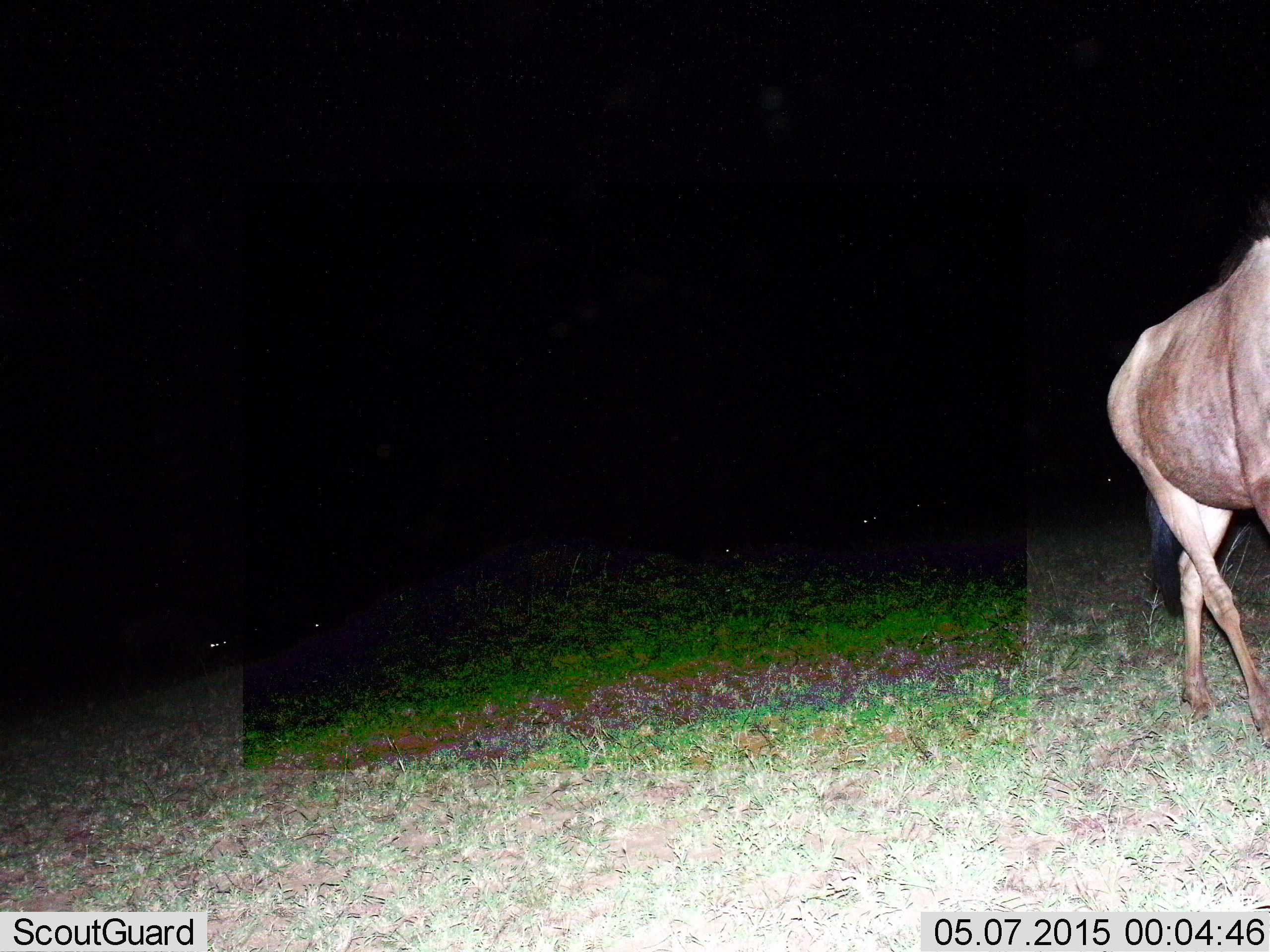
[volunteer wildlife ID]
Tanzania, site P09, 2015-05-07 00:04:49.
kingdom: Animalia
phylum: Chordata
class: Mammalia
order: Artiodactyla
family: Bovidae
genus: Connochaetes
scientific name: Connochaetes taurinus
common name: blue wildebeest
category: wildebeest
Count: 1.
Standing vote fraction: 30%.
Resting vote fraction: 0%.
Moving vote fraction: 80%.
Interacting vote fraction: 0%.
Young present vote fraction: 0%.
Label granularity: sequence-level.